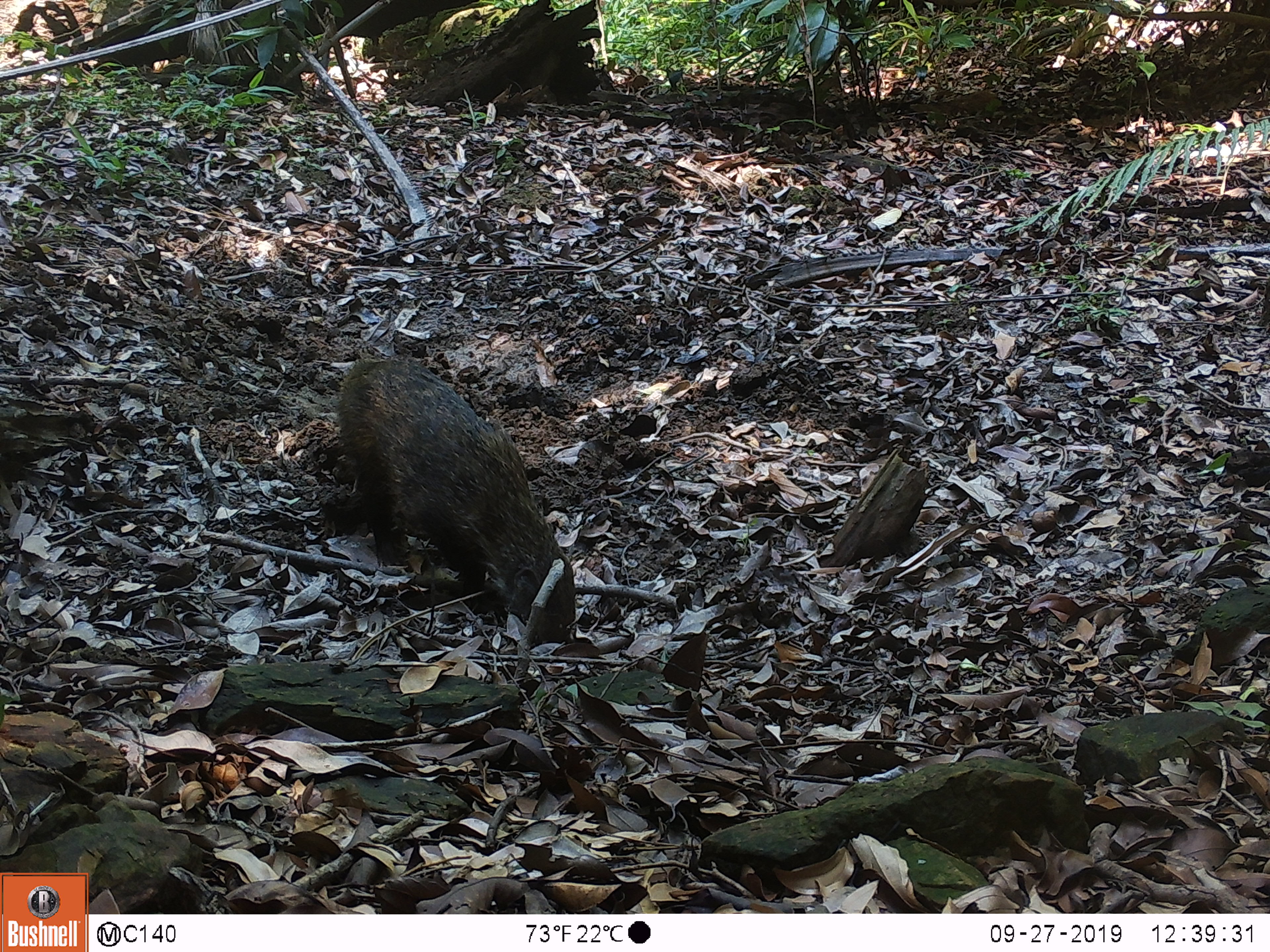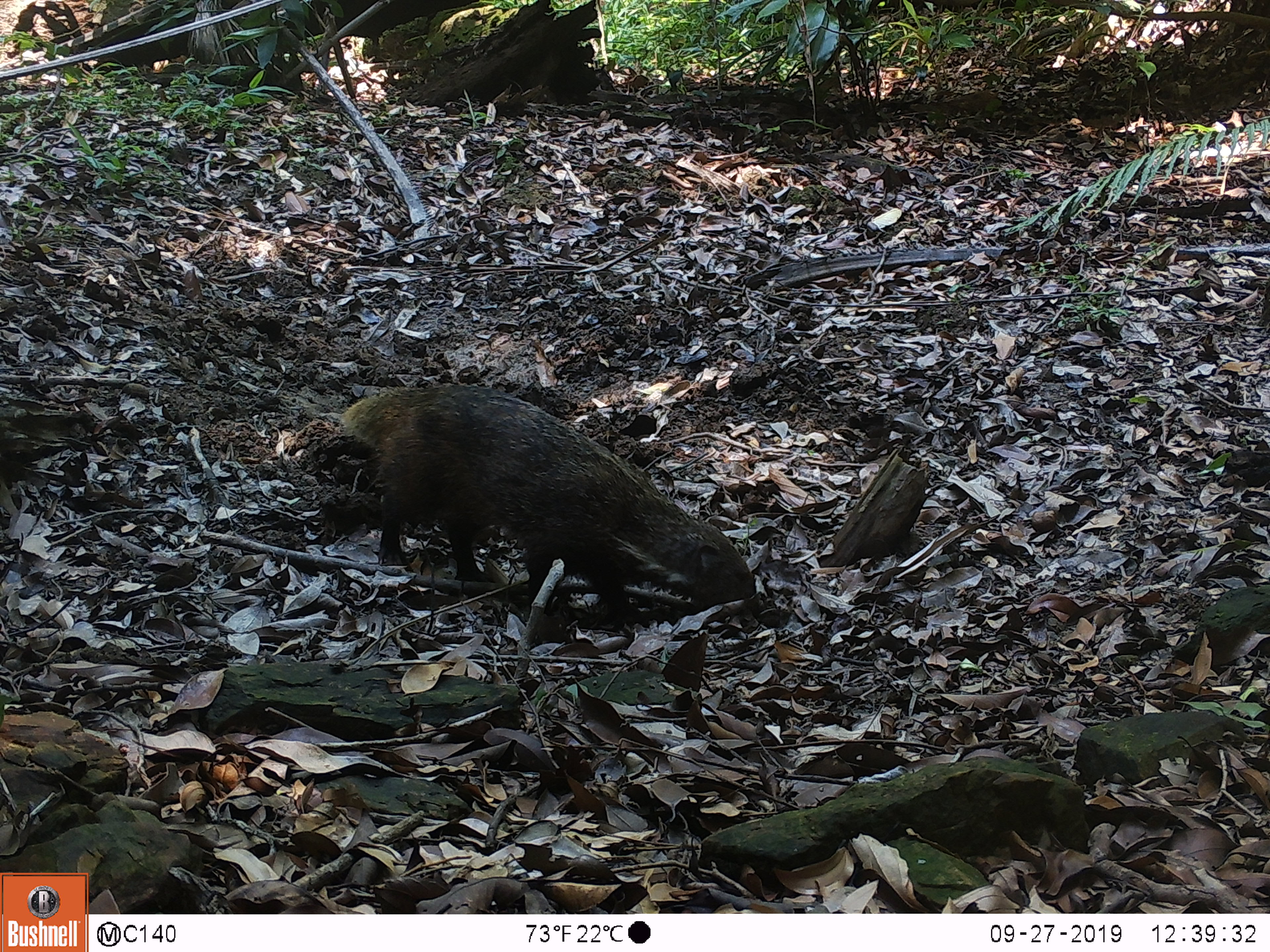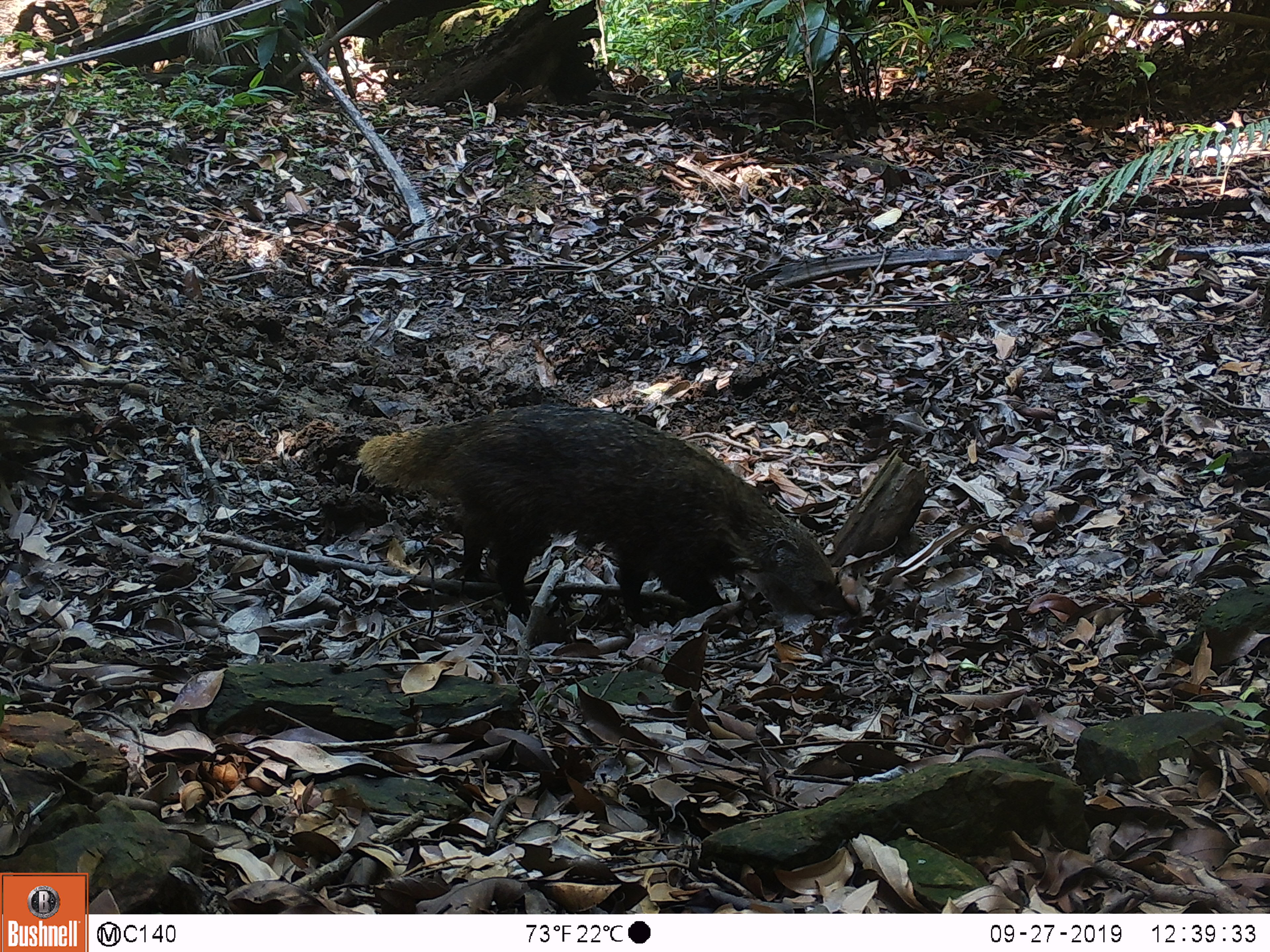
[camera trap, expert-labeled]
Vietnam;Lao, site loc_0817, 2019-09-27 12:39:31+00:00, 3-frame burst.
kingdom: Animalia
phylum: Chordata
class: Mammalia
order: Carnivora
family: Herpestidae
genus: Urva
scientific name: Urva urva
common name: crab-eating mongoose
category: crab eating mongoose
Crab eating mongoose (crab-eating mongoose) (Urva urva). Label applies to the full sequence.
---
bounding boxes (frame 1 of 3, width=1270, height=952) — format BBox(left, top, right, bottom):
crab eating mongoose: BBox(322, 358, 577, 642)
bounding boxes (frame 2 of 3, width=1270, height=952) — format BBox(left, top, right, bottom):
crab eating mongoose: BBox(338, 383, 754, 628)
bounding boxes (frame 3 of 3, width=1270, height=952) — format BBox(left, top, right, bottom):
crab eating mongoose: BBox(355, 404, 849, 631)